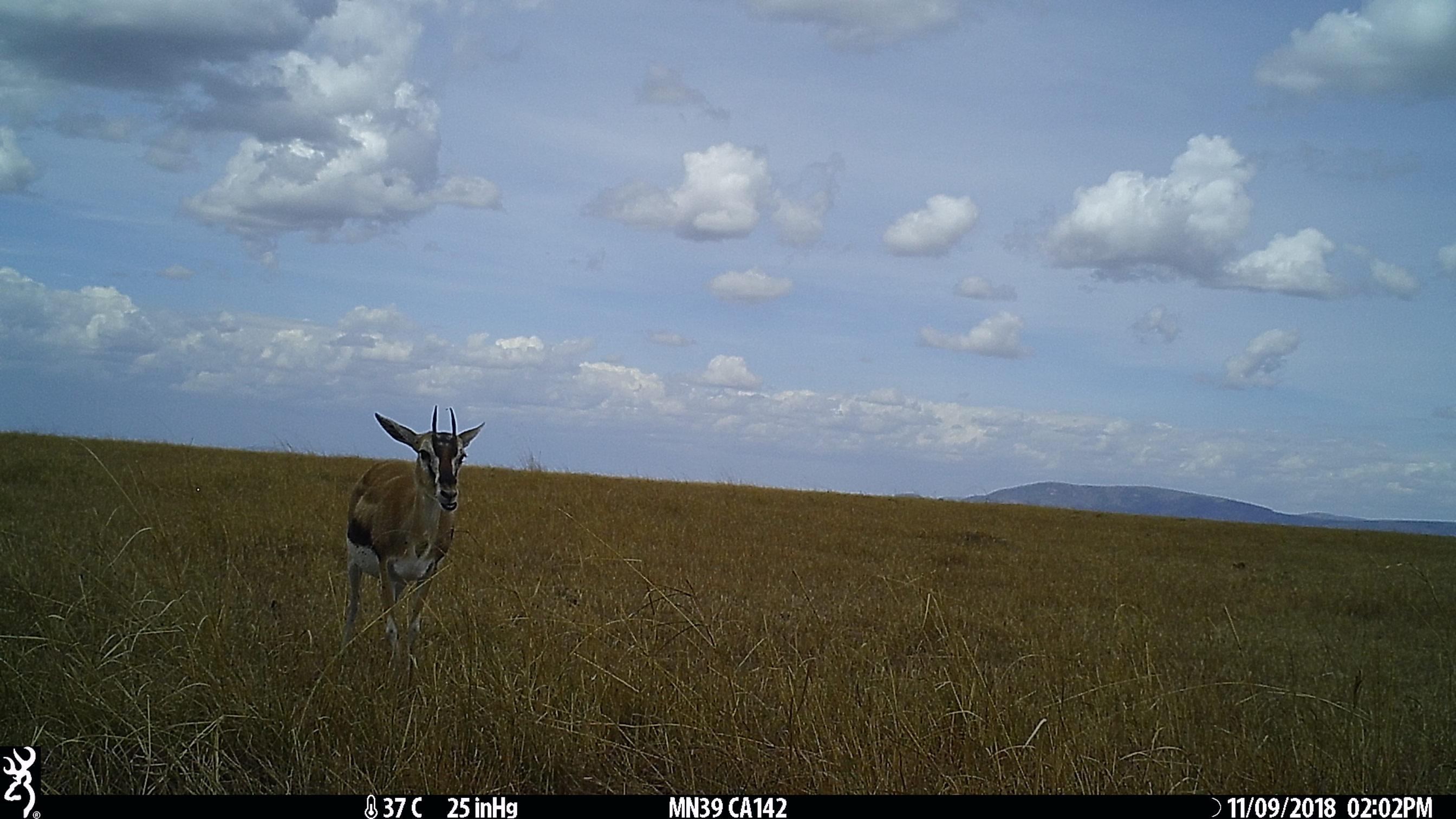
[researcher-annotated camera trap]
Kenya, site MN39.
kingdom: Animalia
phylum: Chordata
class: Mammalia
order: Artiodactyla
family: Bovidae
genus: Eudorcas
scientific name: Eudorcas thomsonii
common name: thomon's gazelle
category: gazelle thomsons